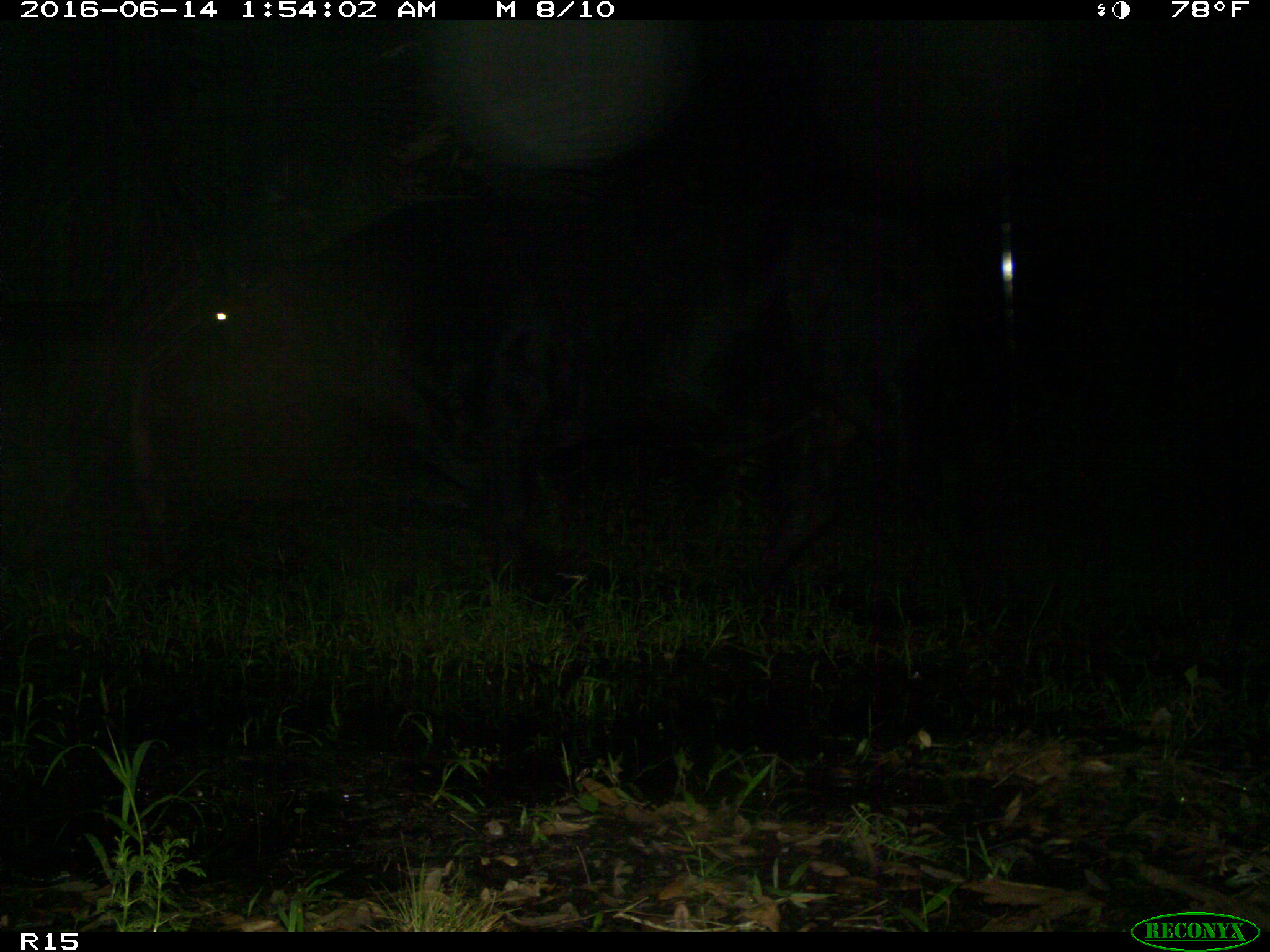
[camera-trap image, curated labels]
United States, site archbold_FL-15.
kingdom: Animalia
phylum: Chordata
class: Mammalia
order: Artiodactyla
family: Bovidae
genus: Bos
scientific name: Bos taurus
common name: domestic cow